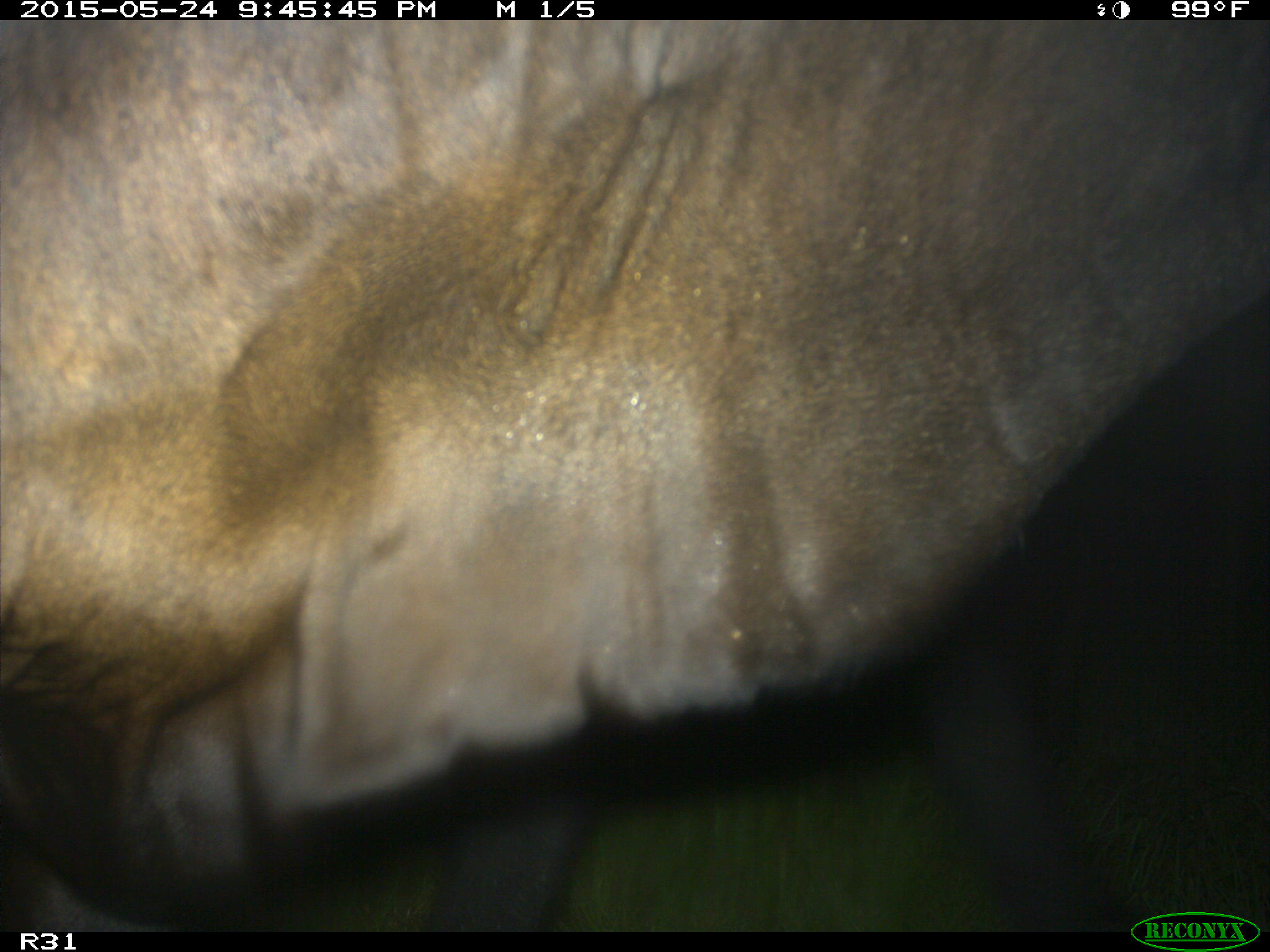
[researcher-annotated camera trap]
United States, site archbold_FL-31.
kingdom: Animalia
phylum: Chordata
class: Mammalia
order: Artiodactyla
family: Bovidae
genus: Bos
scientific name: Bos taurus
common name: domestic cow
Bos taurus (domestic cow).